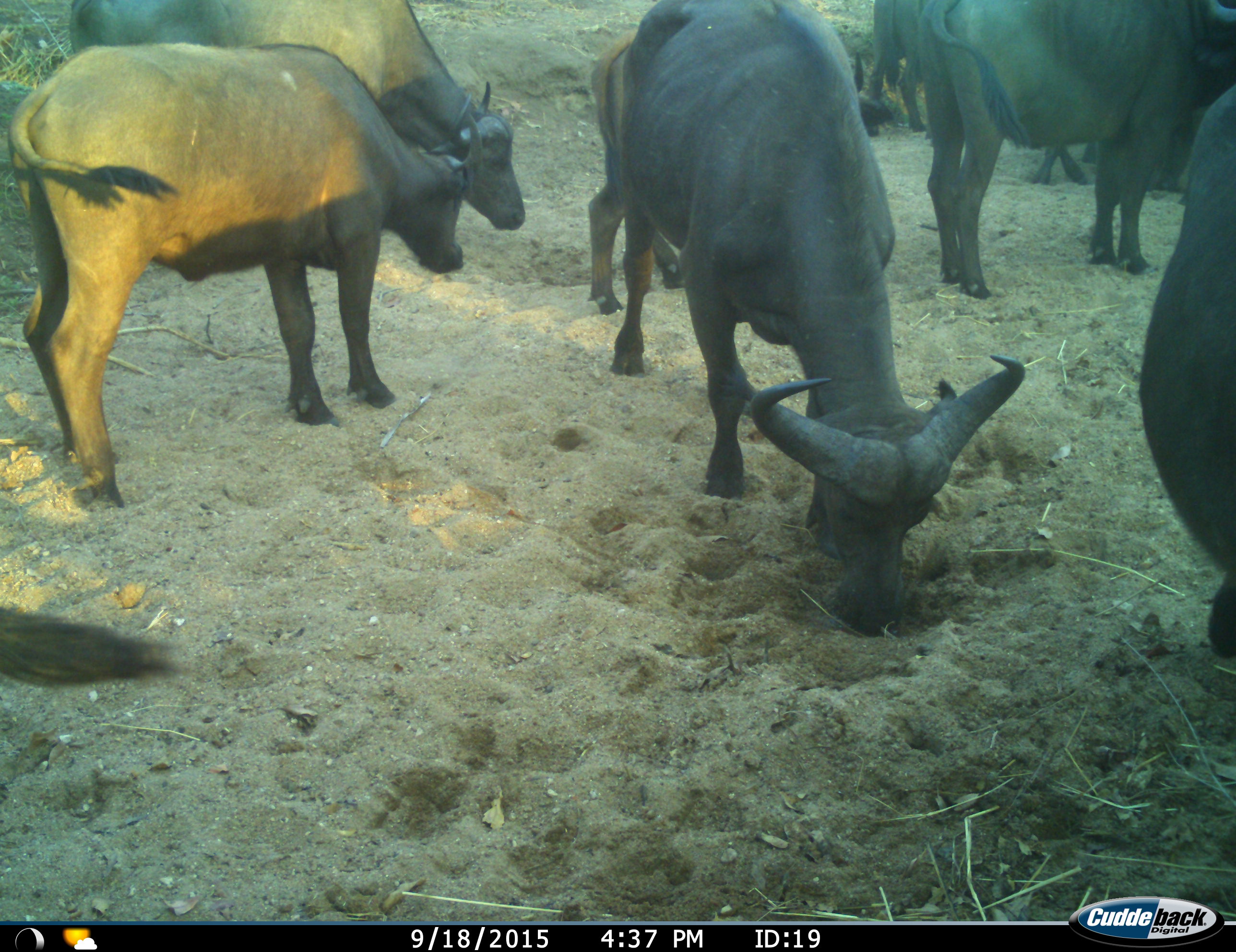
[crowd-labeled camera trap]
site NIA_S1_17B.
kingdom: Animalia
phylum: Chordata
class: Mammalia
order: Artiodactyla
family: Bovidae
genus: Syncerus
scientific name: Syncerus caffer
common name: african buffalo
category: buffalo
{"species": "buffalo (african buffalo) (Syncerus caffer)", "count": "8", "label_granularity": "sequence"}